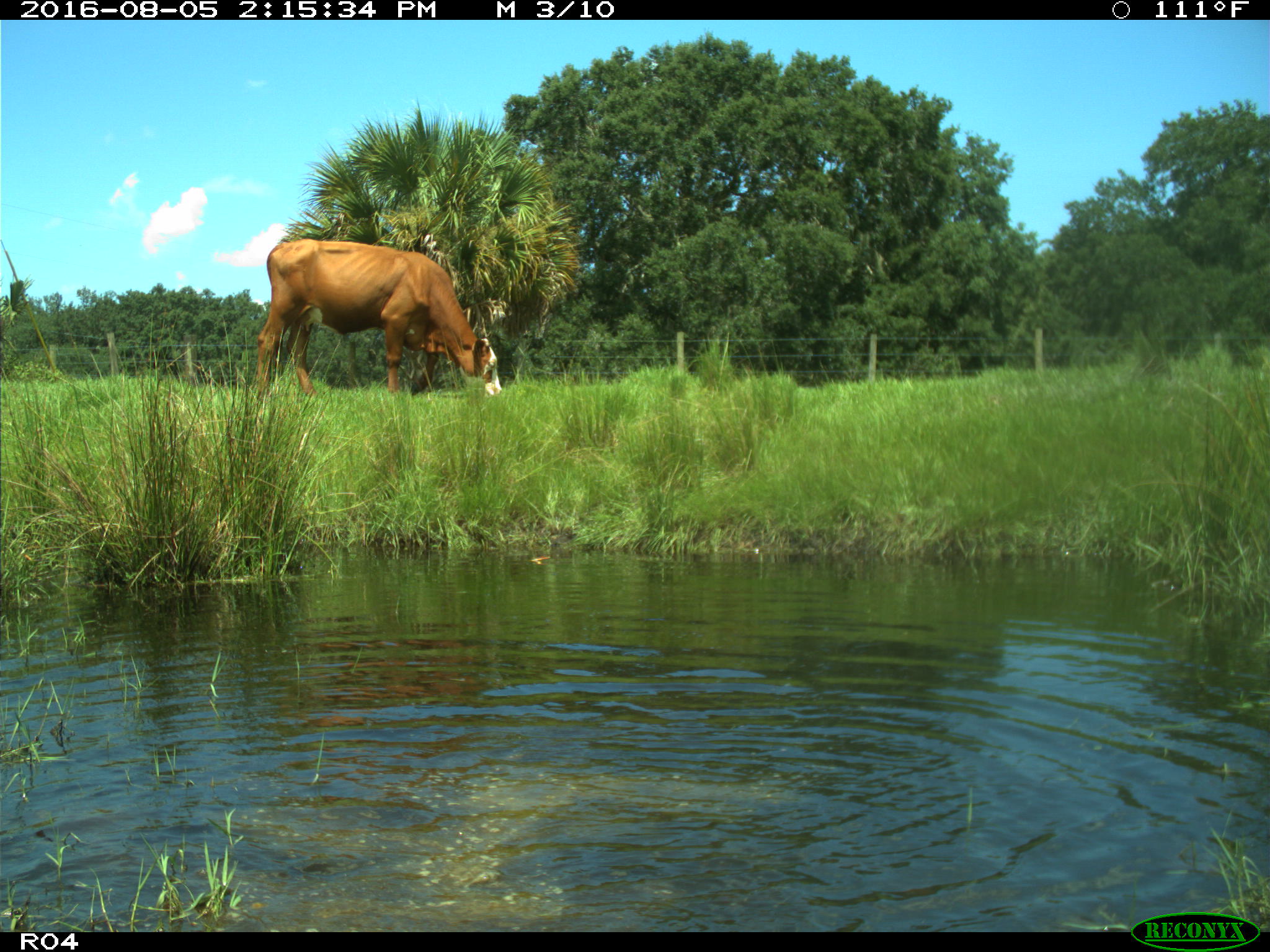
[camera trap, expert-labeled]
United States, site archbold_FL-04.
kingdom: Animalia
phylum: Chordata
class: Mammalia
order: Artiodactyla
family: Bovidae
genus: Bos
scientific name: Bos taurus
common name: domestic cow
Bos taurus (domestic cow).